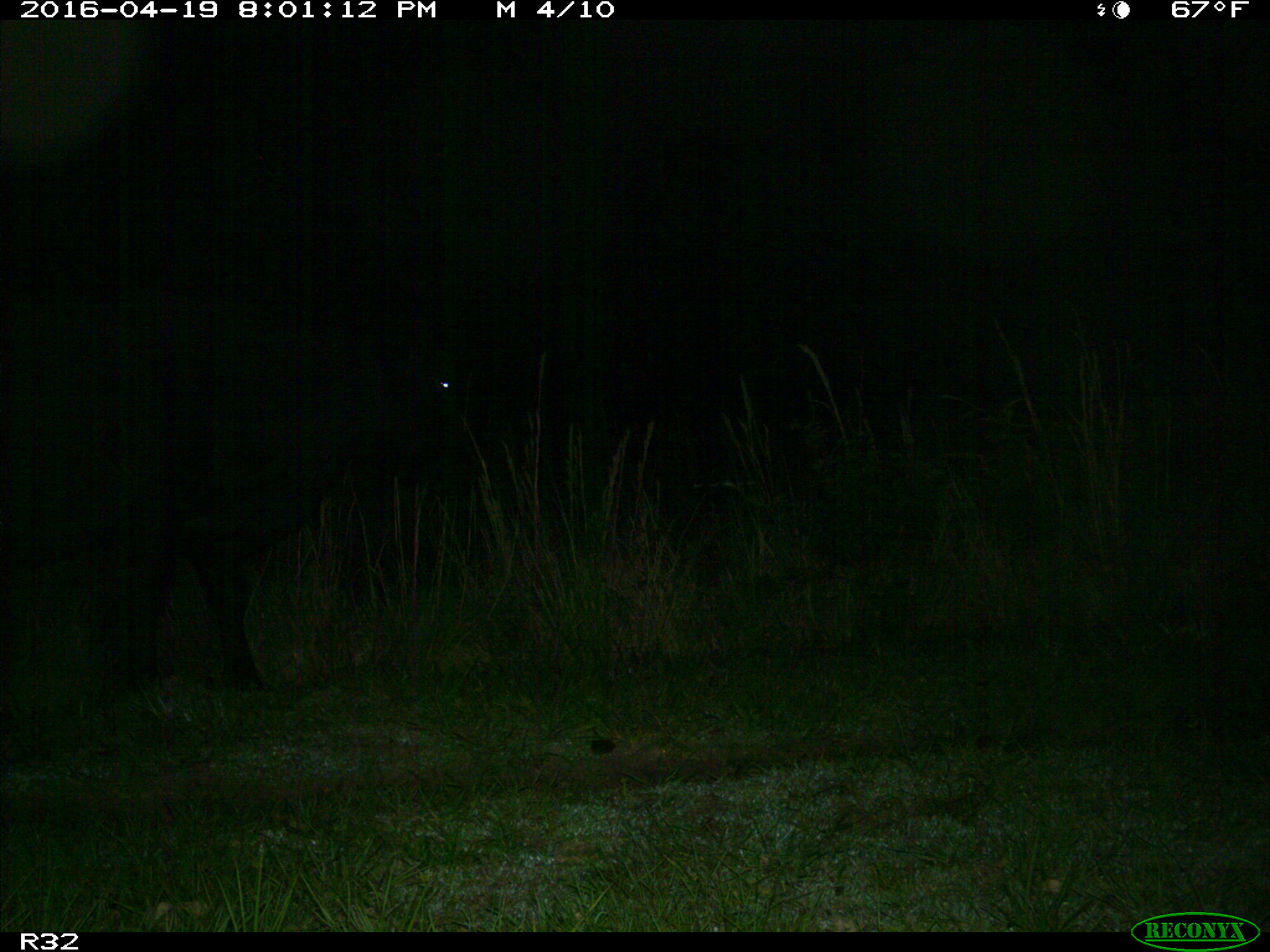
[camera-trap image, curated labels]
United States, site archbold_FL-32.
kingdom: Animalia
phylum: Chordata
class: Mammalia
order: Artiodactyla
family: Bovidae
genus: Bos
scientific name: Bos taurus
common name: domestic cow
Bos taurus (domestic cow).